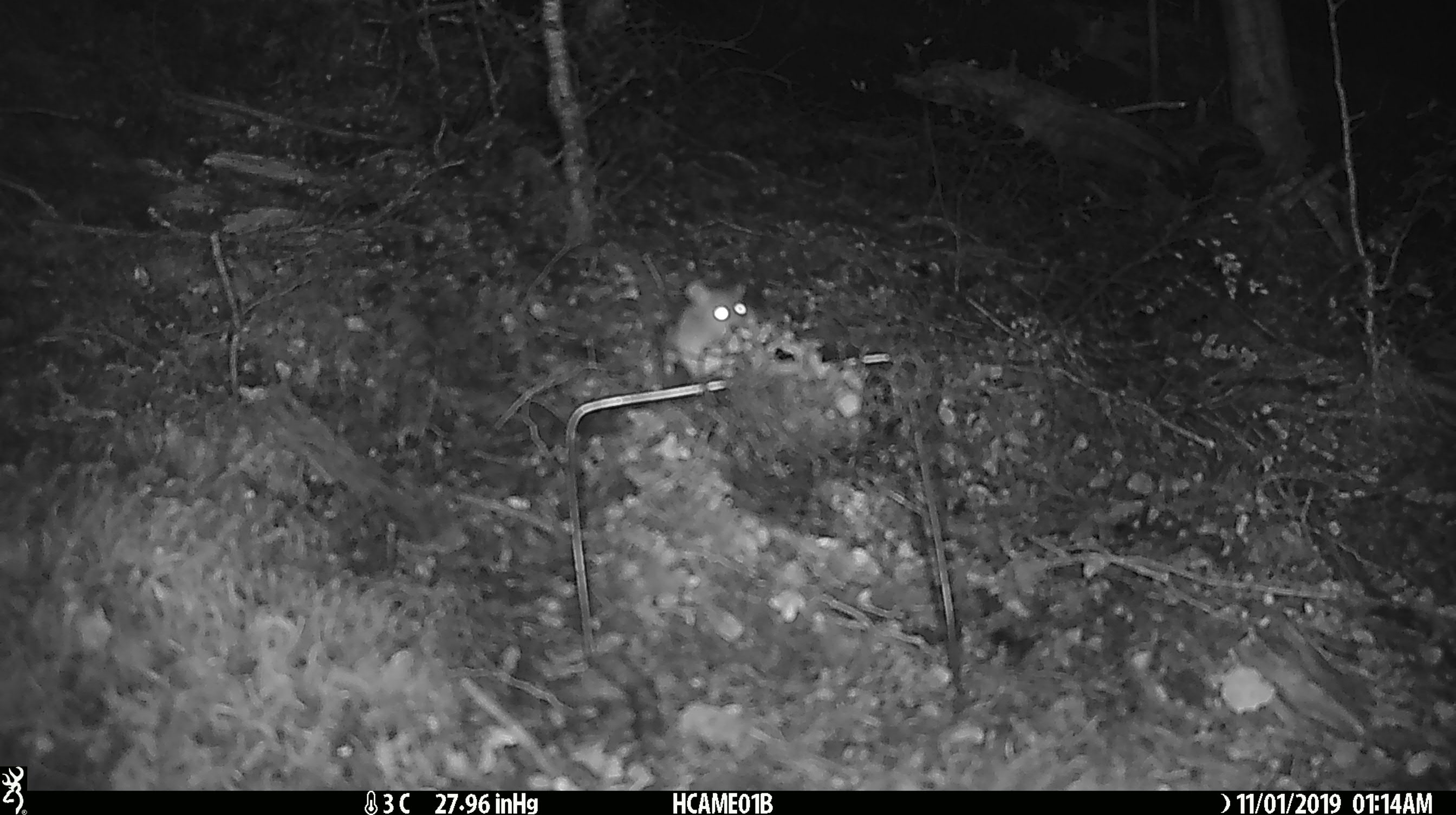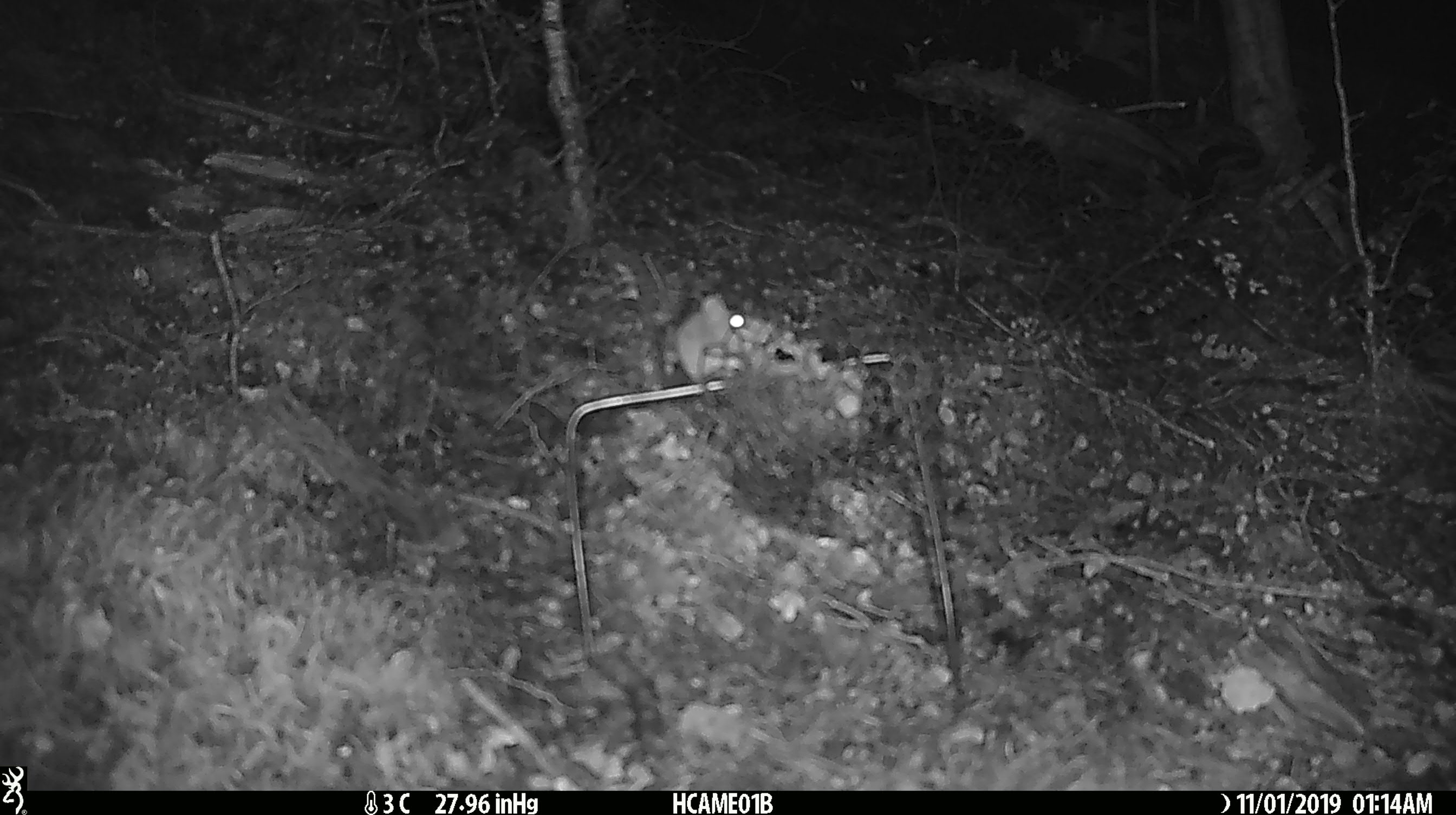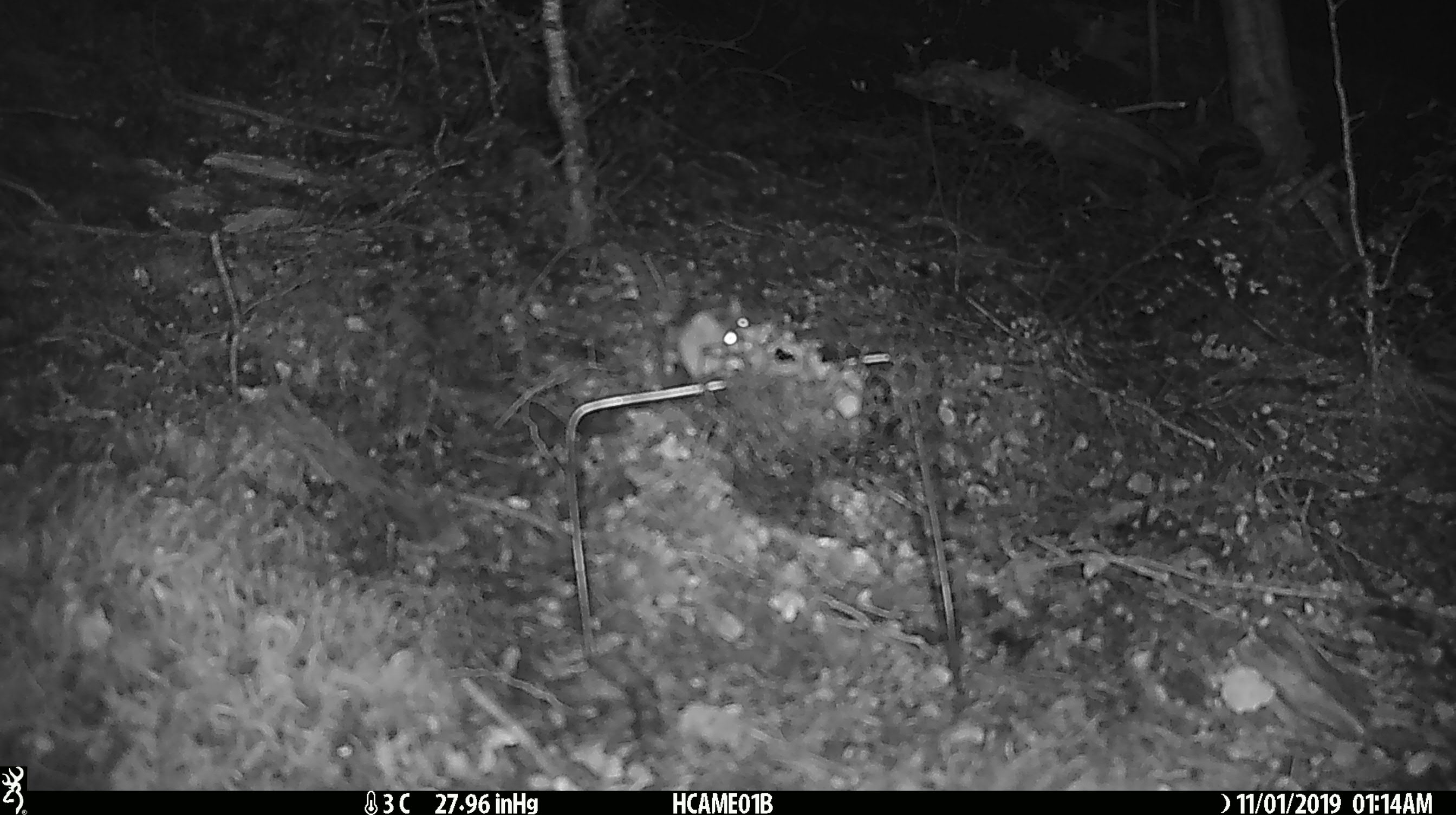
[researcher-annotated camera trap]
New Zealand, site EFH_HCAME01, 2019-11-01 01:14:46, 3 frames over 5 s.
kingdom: Animalia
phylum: Chordata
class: Mammalia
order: Rodentia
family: Muridae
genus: Mus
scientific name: Mus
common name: mouse